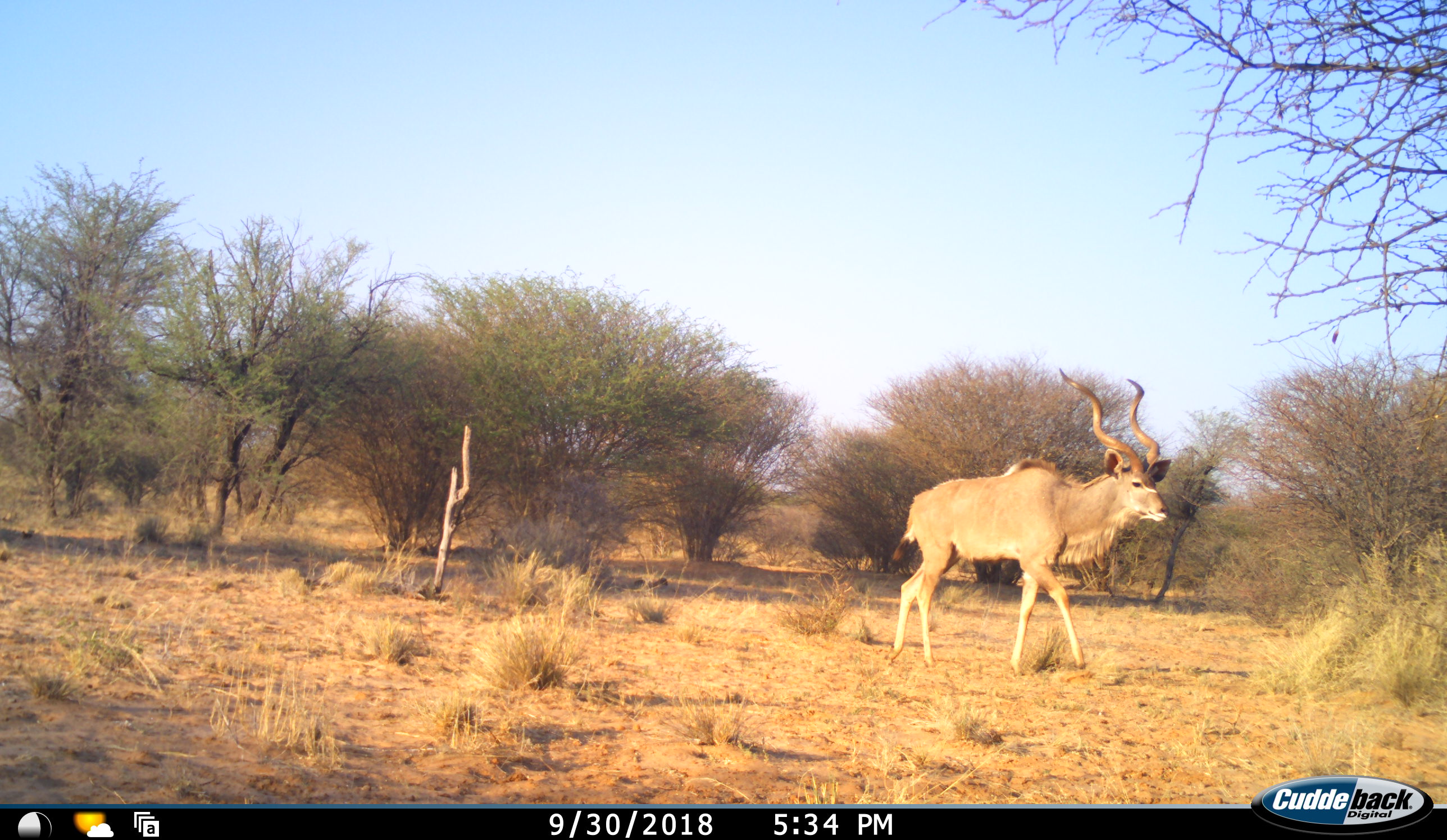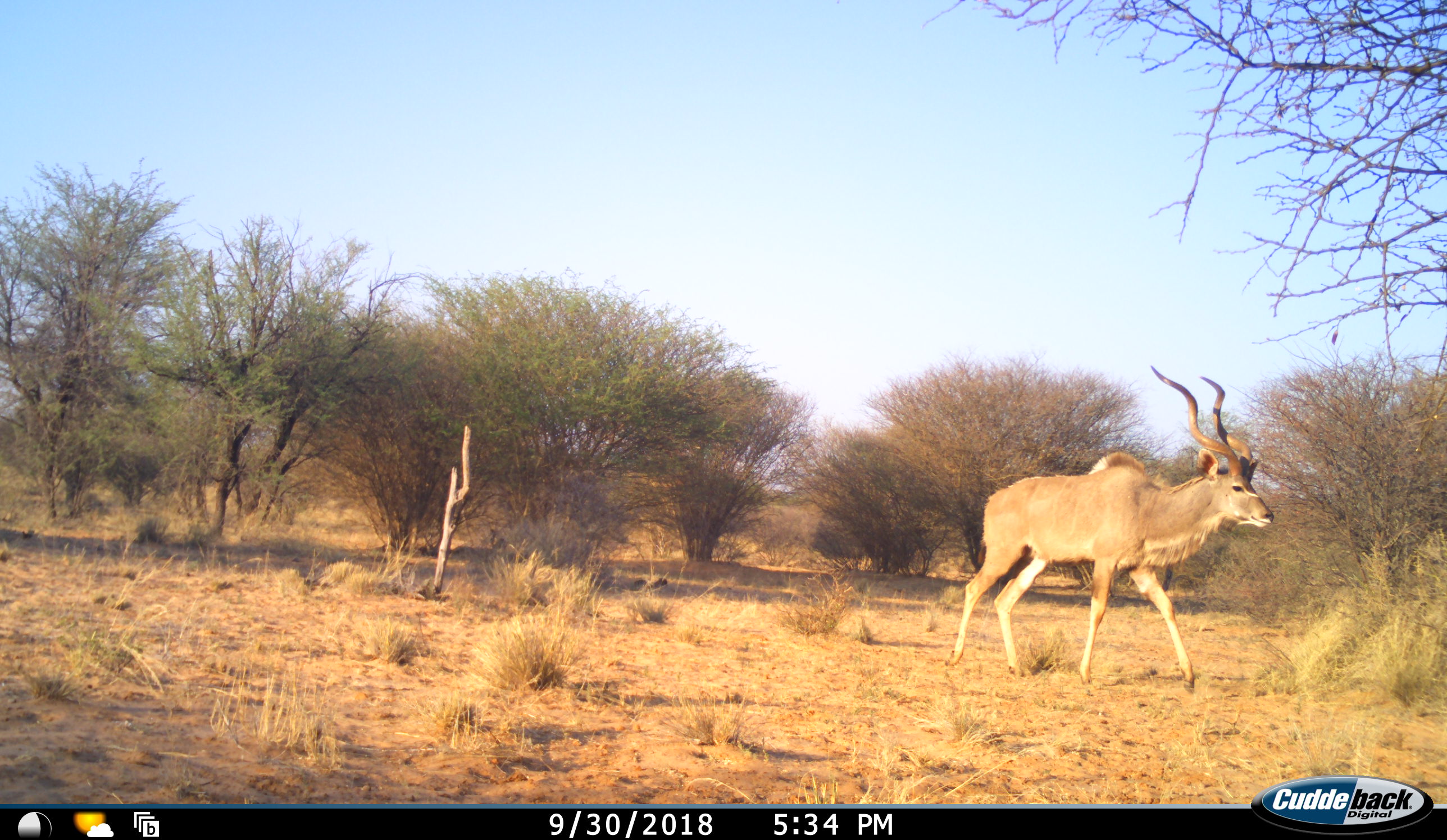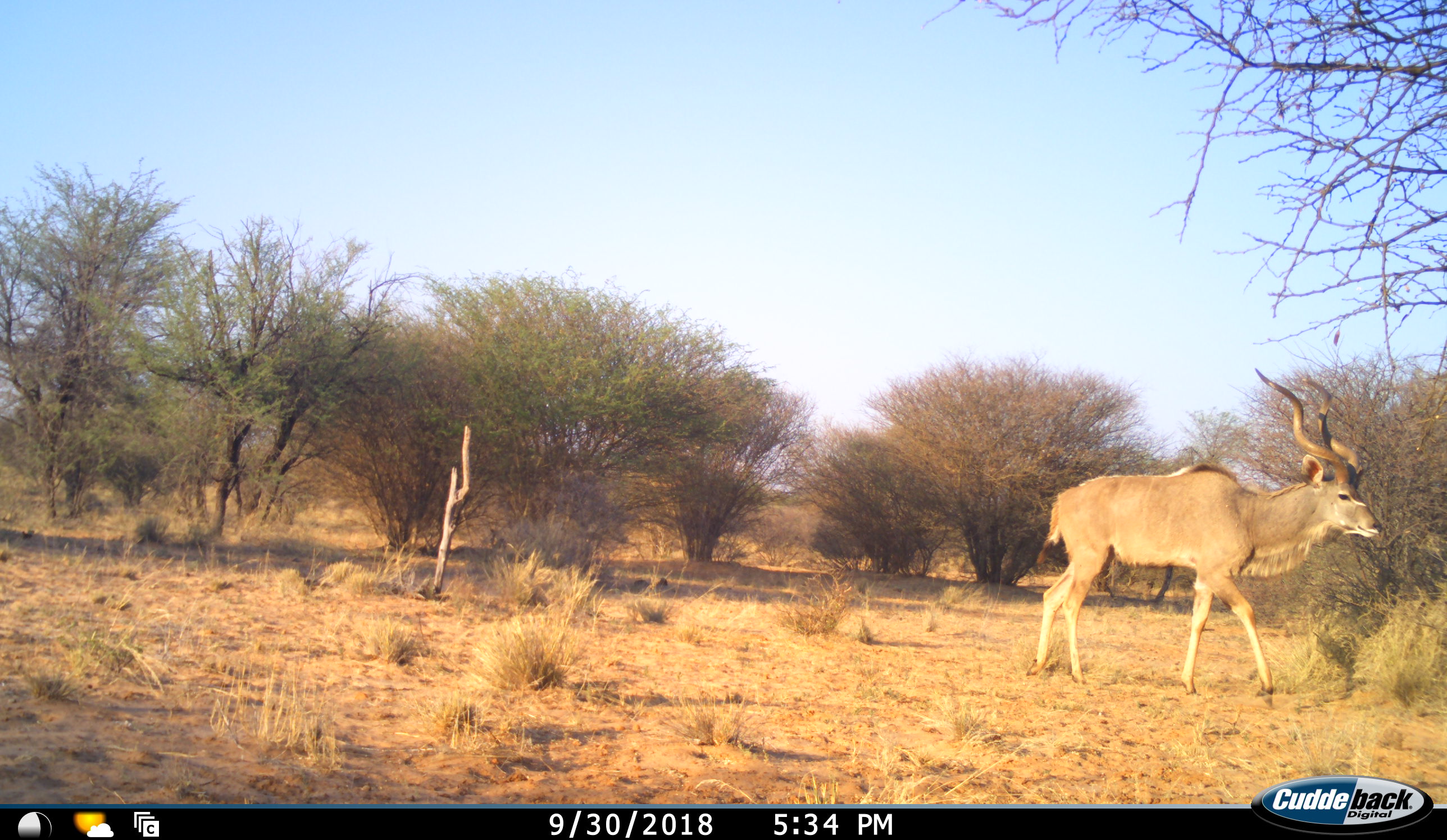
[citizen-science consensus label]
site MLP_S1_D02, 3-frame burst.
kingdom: Animalia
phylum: Chordata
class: Mammalia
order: Artiodactyla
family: Bovidae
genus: Tragelaphus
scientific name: Tragelaphus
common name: kudu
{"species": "kudu (Tragelaphus)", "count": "1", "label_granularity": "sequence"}